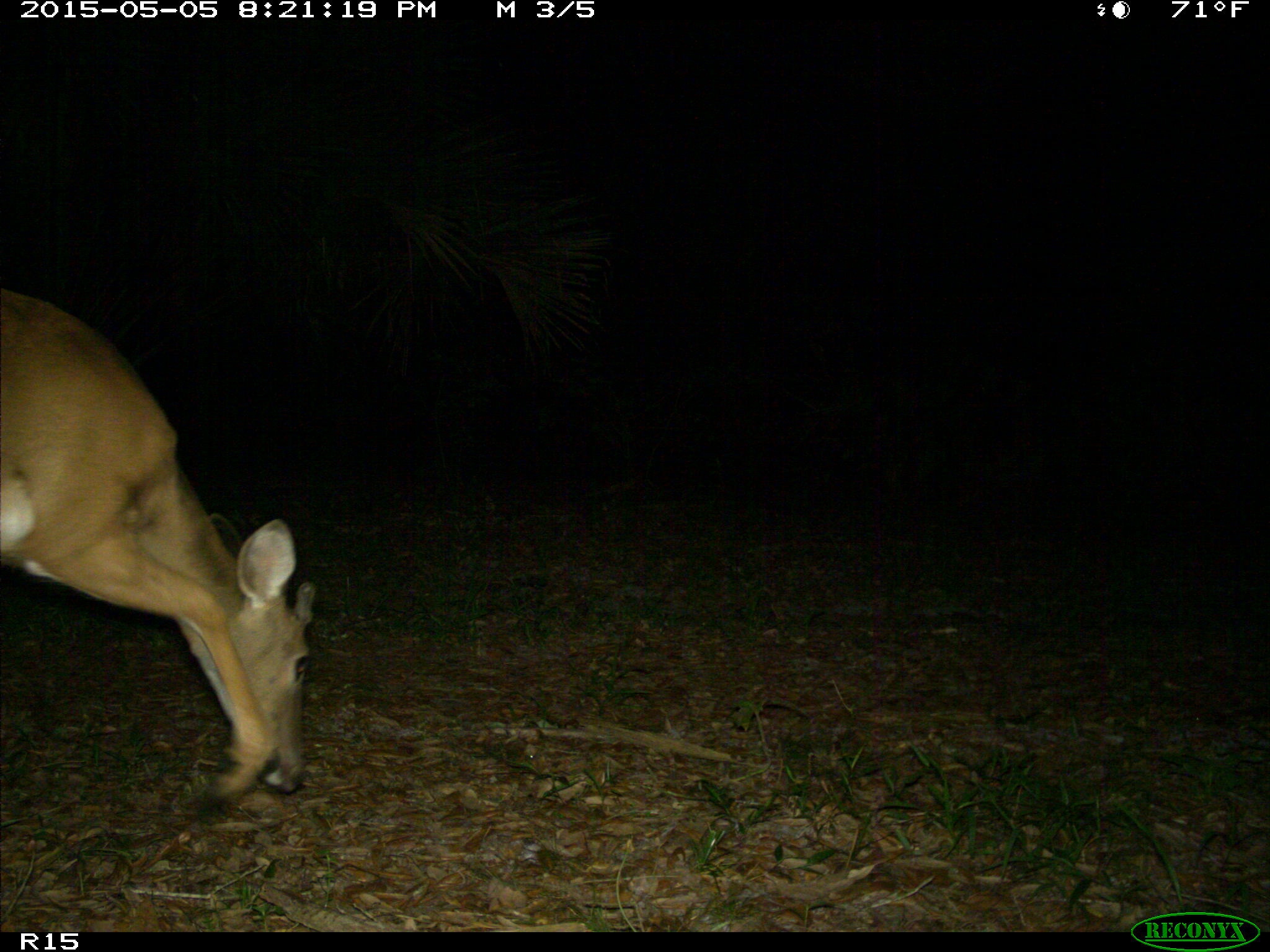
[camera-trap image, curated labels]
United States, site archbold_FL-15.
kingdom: Animalia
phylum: Chordata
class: Mammalia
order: Artiodactyla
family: Cervidae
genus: Odocoileus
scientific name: Odocoileus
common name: deer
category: unidentified deer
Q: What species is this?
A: Unidentified deer (deer) (Odocoileus).